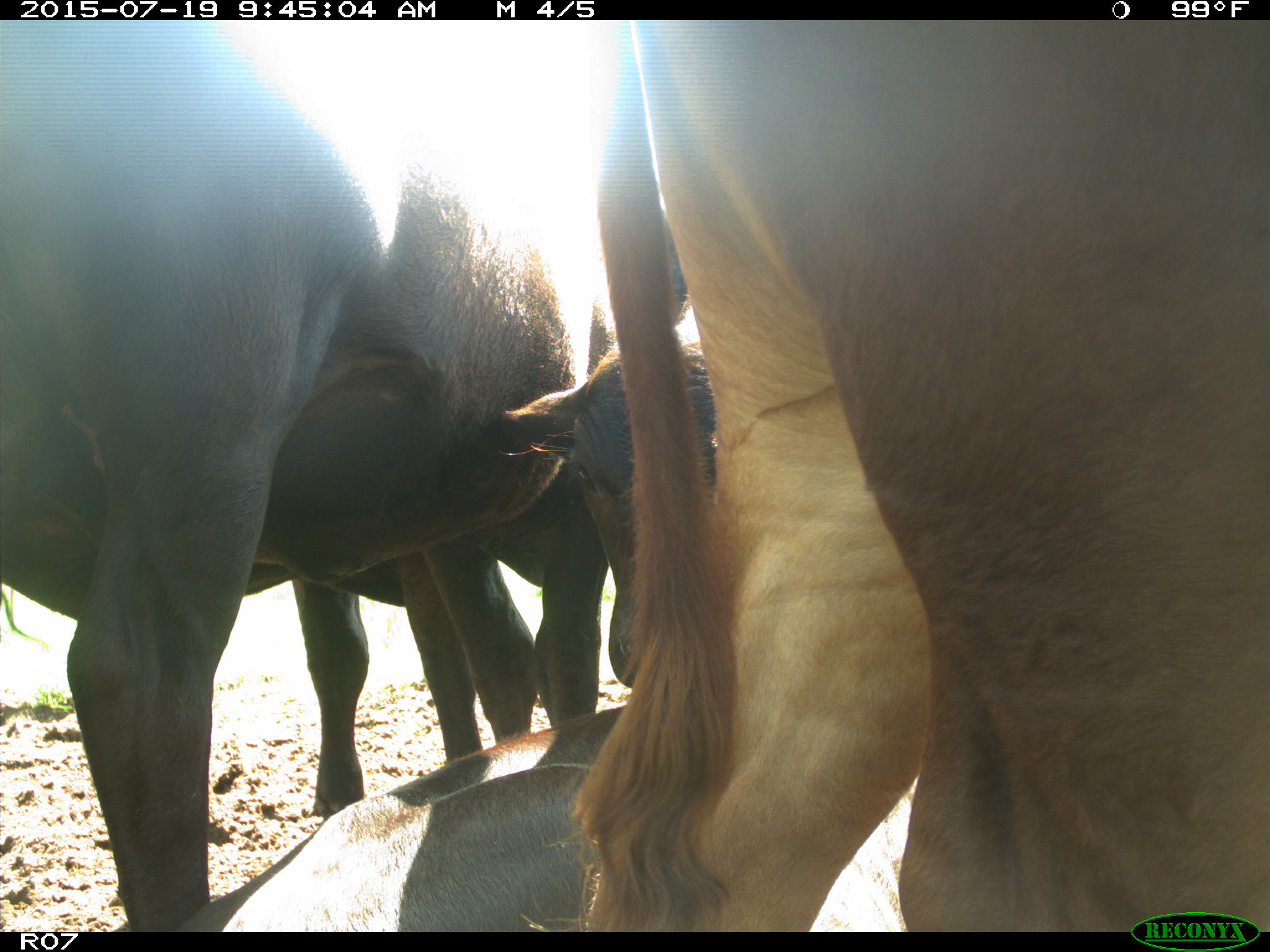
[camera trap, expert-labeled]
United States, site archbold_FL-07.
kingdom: Animalia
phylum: Chordata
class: Mammalia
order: Artiodactyla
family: Bovidae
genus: Bos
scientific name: Bos taurus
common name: domestic cow